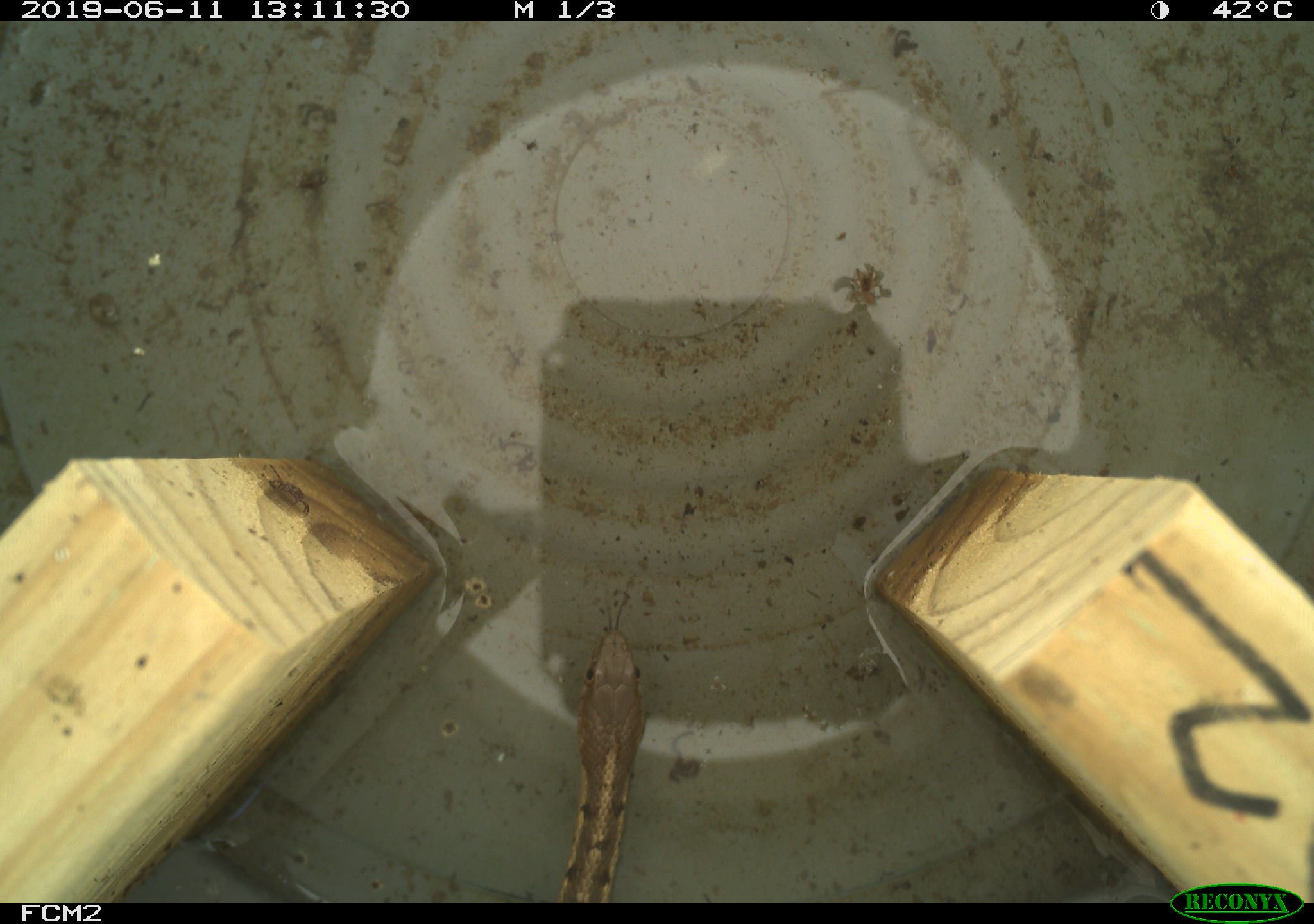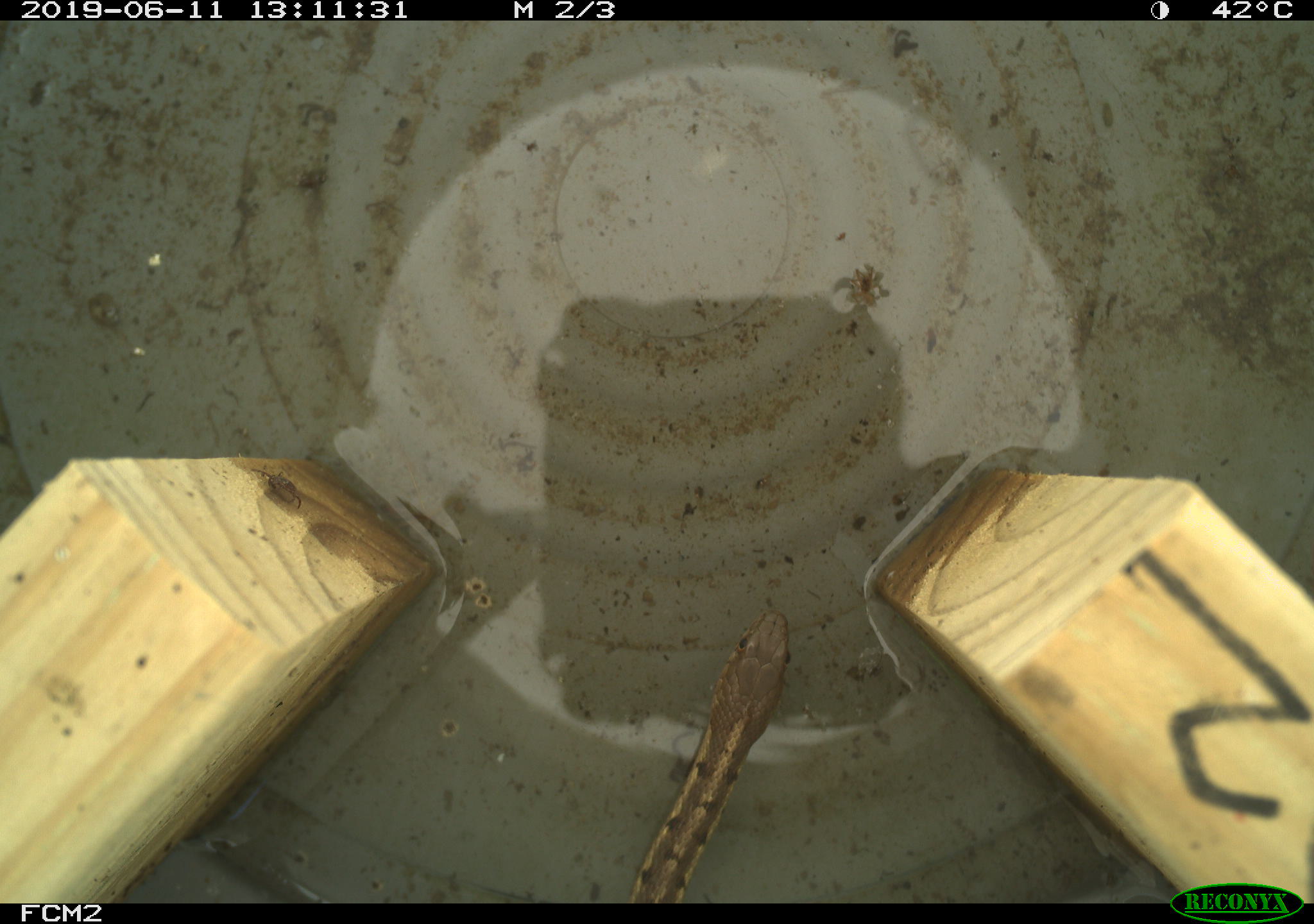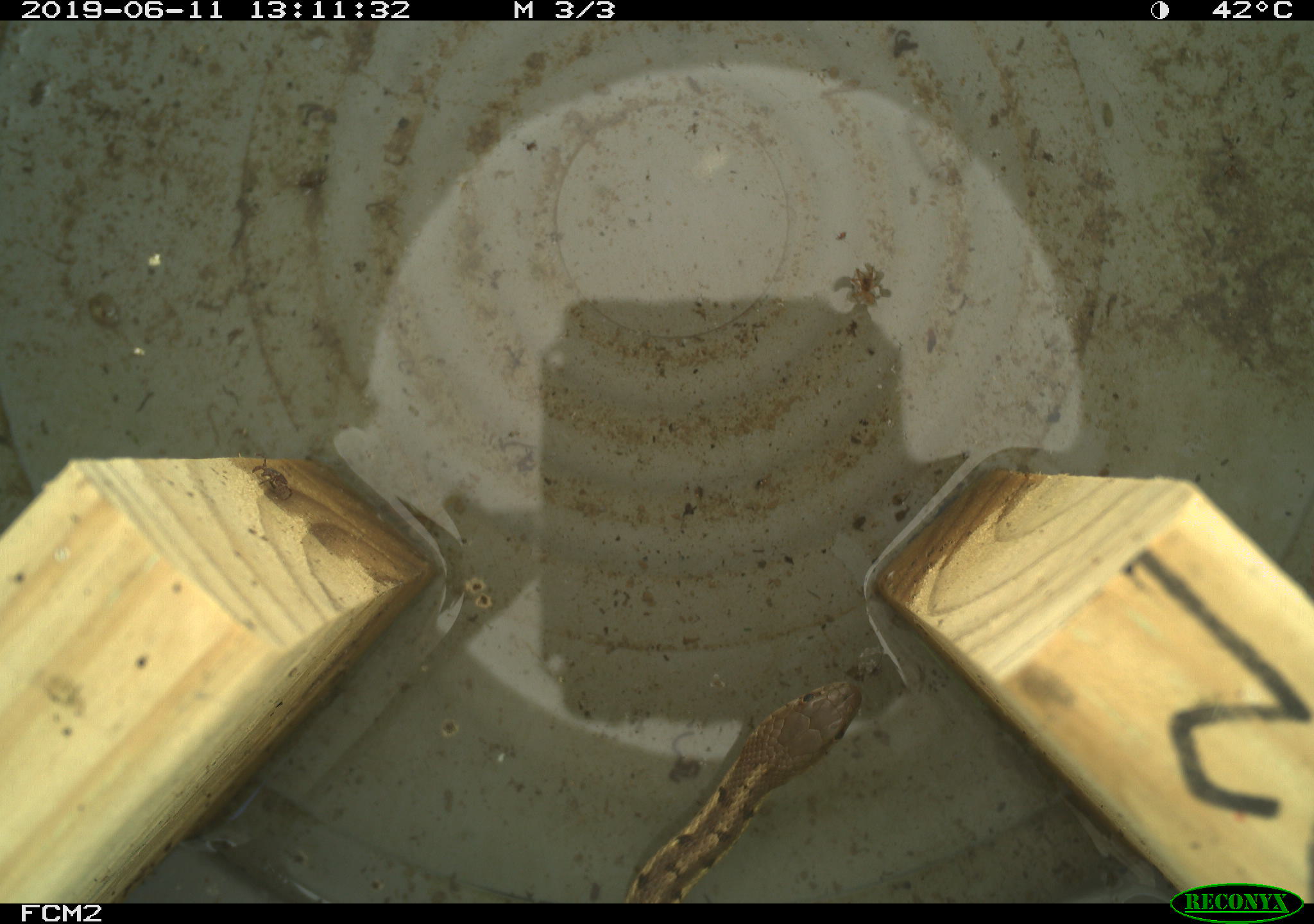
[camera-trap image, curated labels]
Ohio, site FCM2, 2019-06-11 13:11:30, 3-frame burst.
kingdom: Animalia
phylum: Chordata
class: Reptilia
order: Squamata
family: Colubridae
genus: Thamnophis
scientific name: Thamnophis sirtalis sirtalis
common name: eastern gartersnake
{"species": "eastern gartersnake (Thamnophis sirtalis sirtalis)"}